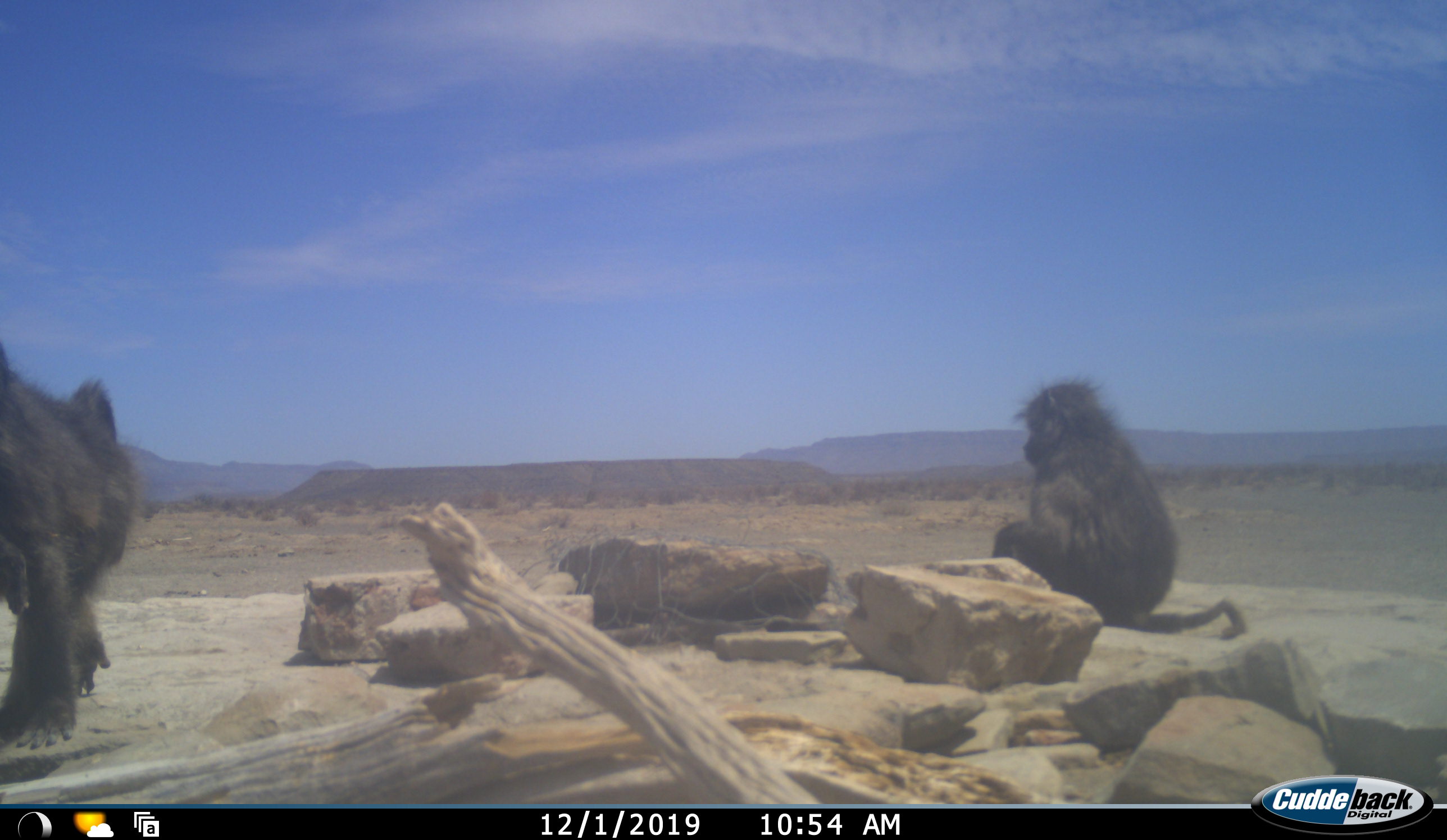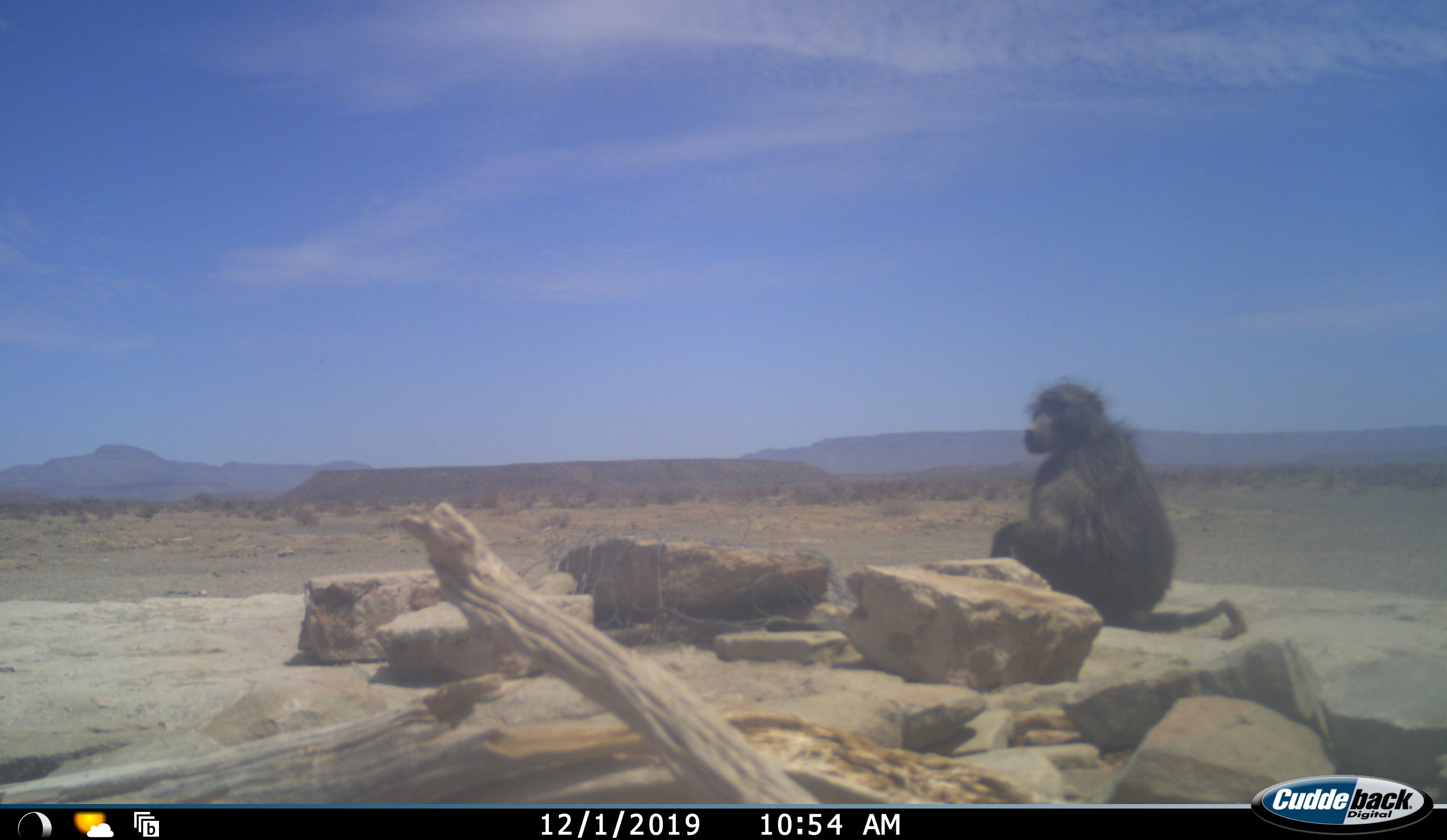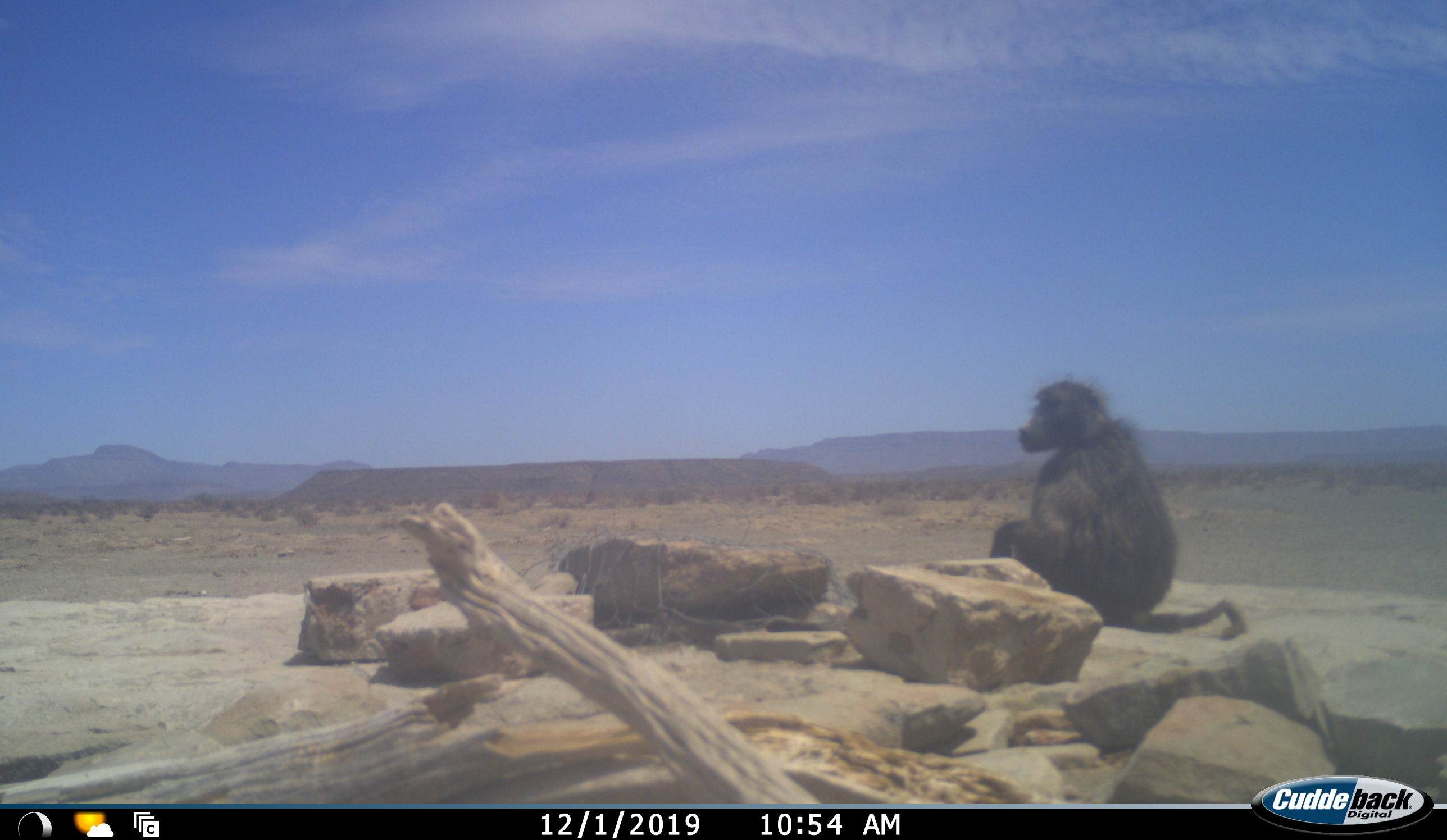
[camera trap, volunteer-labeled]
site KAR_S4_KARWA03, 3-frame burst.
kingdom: Animalia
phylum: Chordata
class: Mammalia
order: Primates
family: Cercopithecidae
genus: Papio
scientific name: Papio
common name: baboon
Baboon (Papio), count 2. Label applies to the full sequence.